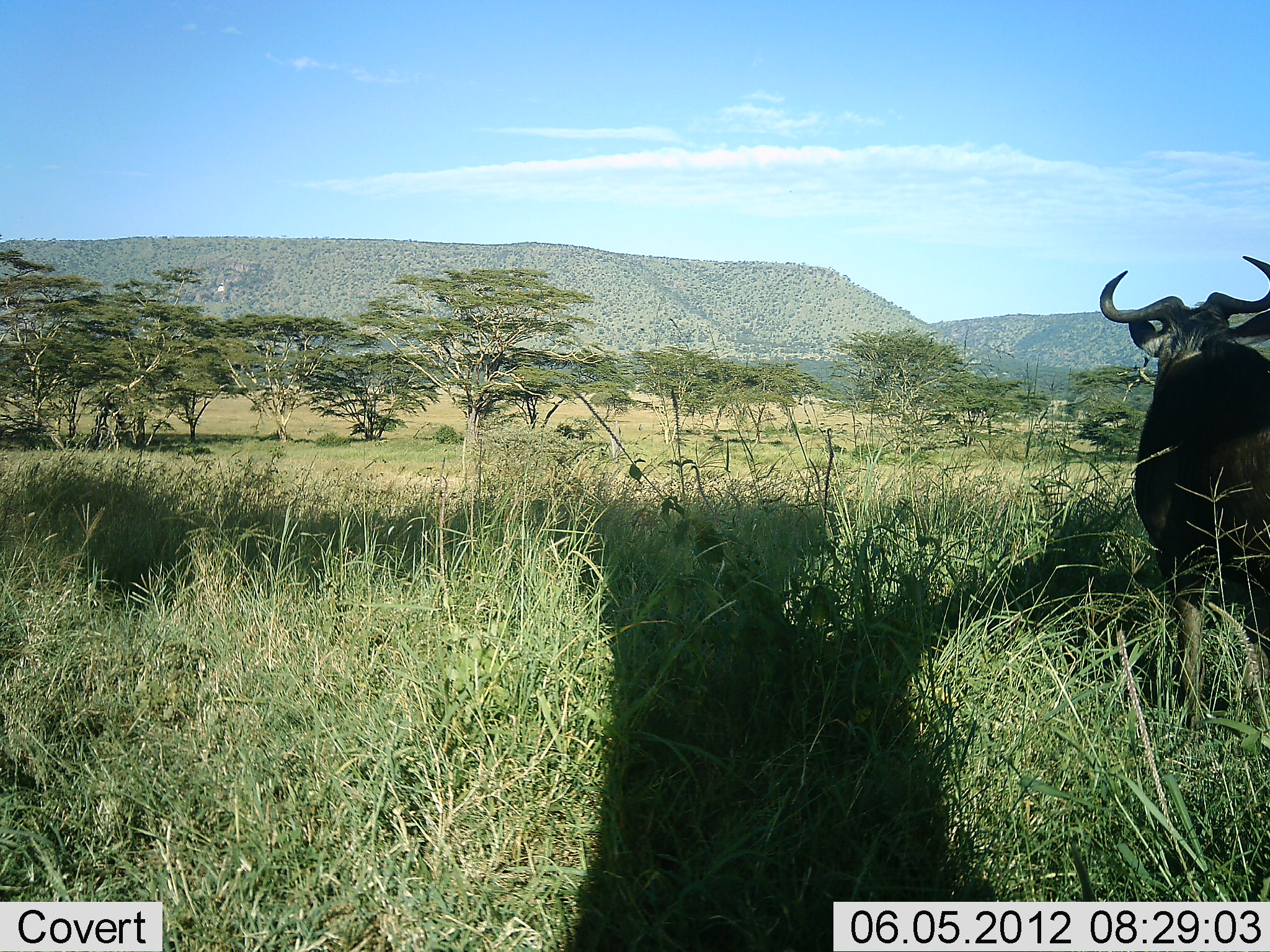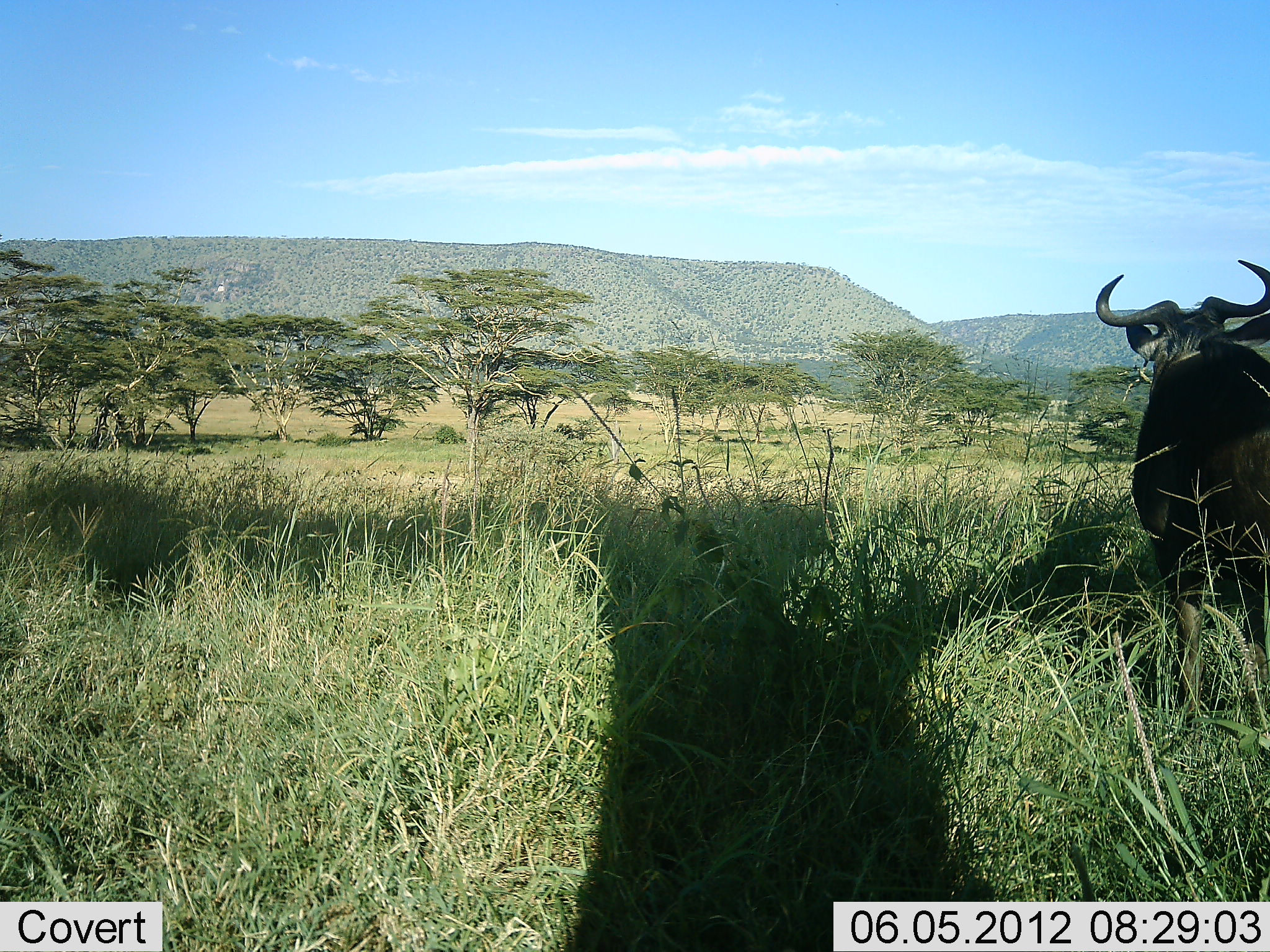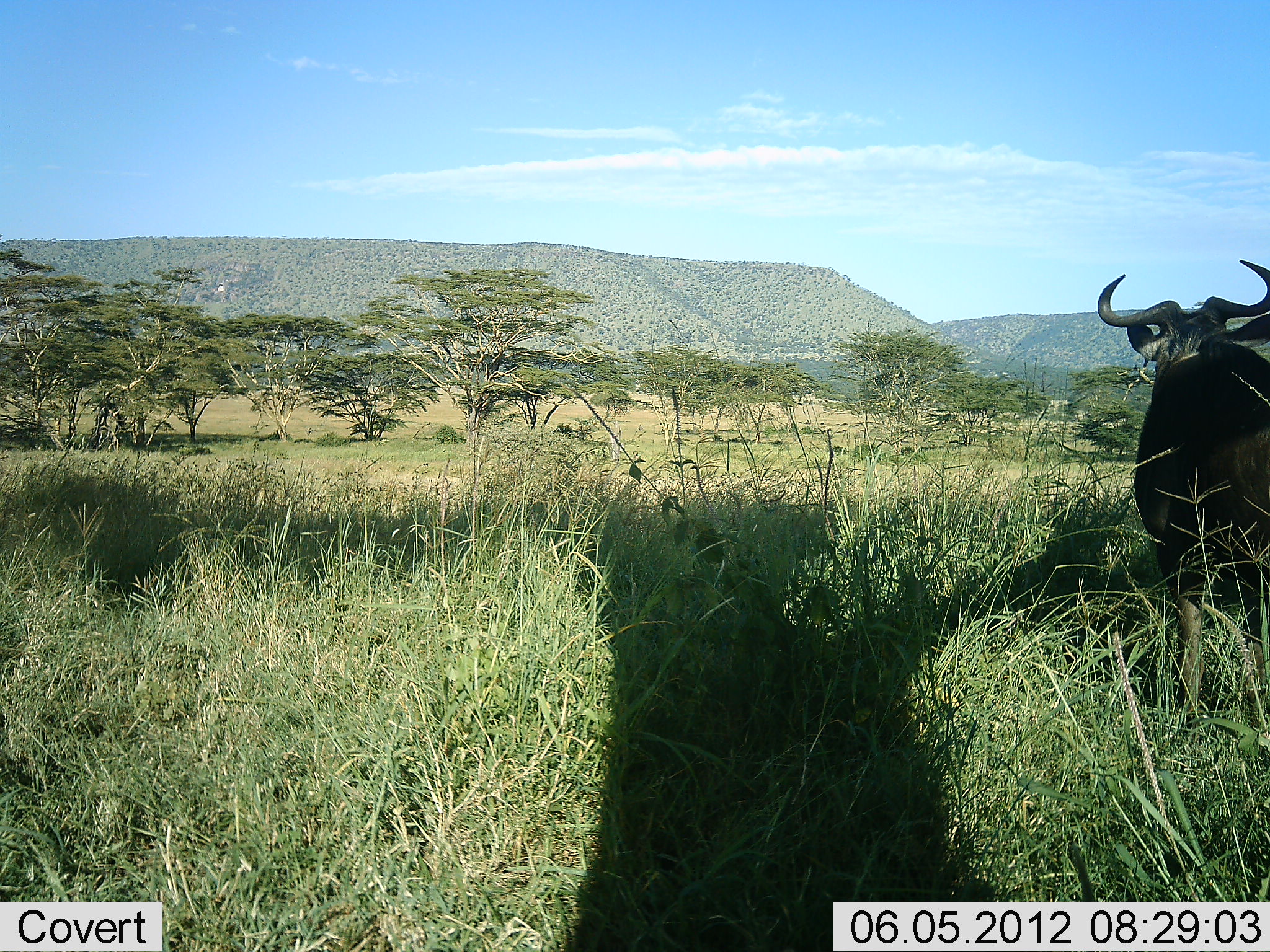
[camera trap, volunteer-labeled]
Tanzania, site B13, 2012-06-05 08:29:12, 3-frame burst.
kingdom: Animalia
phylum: Chordata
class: Mammalia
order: Artiodactyla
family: Bovidae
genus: Connochaetes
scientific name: Connochaetes taurinus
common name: blue wildebeest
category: wildebeest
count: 1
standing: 100%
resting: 0%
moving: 0%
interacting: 0%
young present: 0%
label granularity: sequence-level